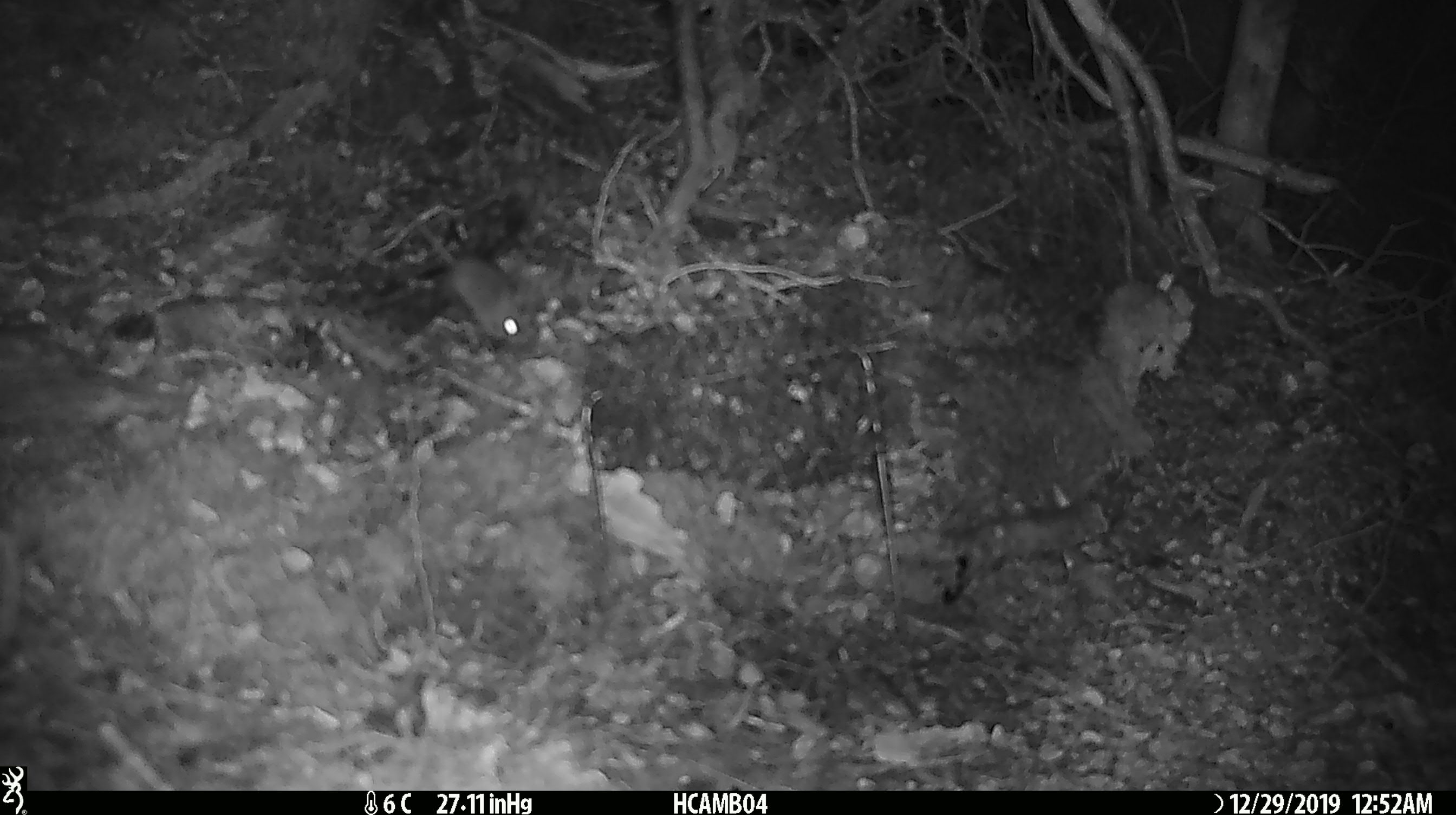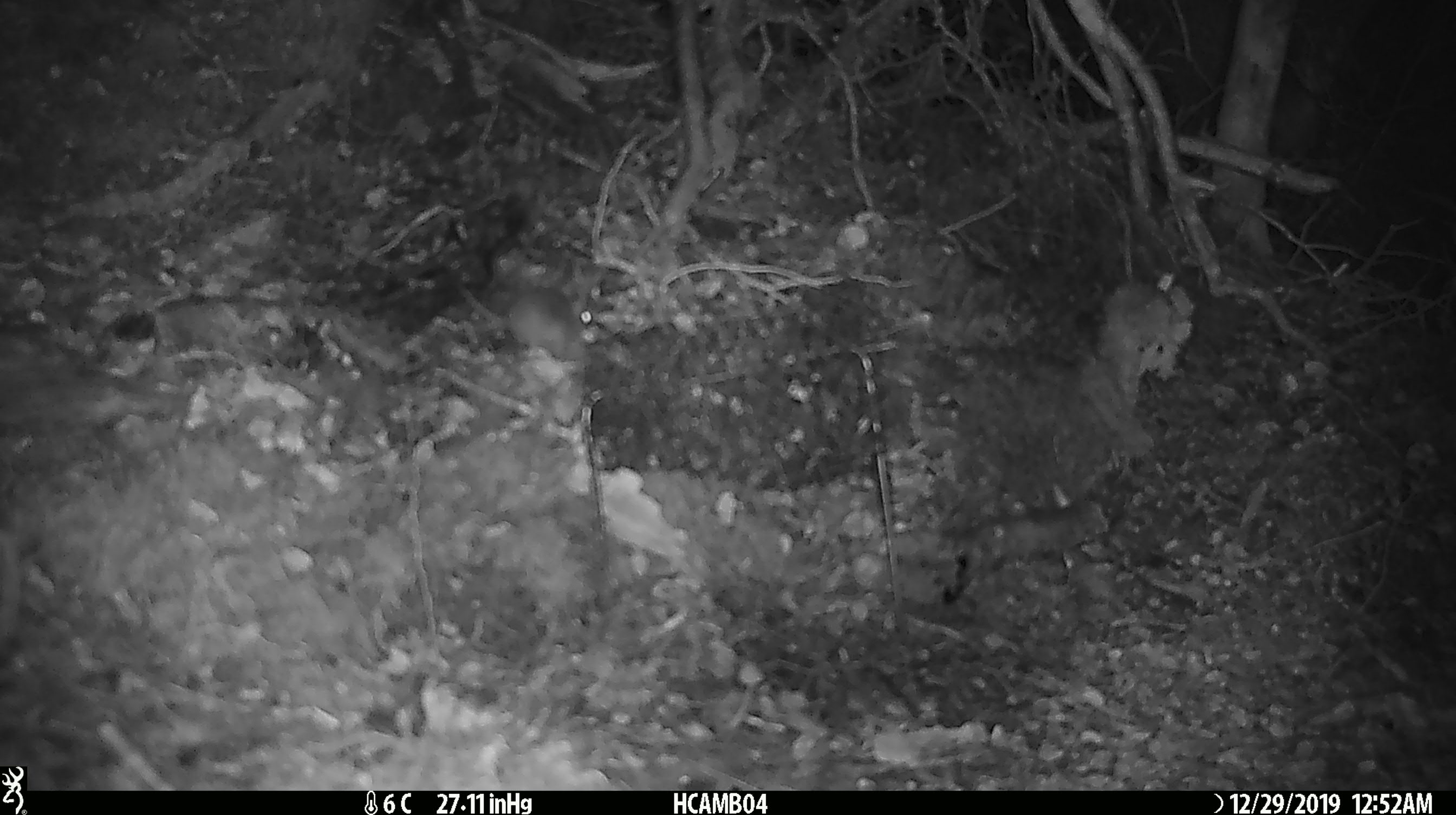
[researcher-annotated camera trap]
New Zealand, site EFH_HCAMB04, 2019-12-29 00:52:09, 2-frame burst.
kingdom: Animalia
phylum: Chordata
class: Mammalia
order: Rodentia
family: Muridae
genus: Mus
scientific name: Mus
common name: mouse